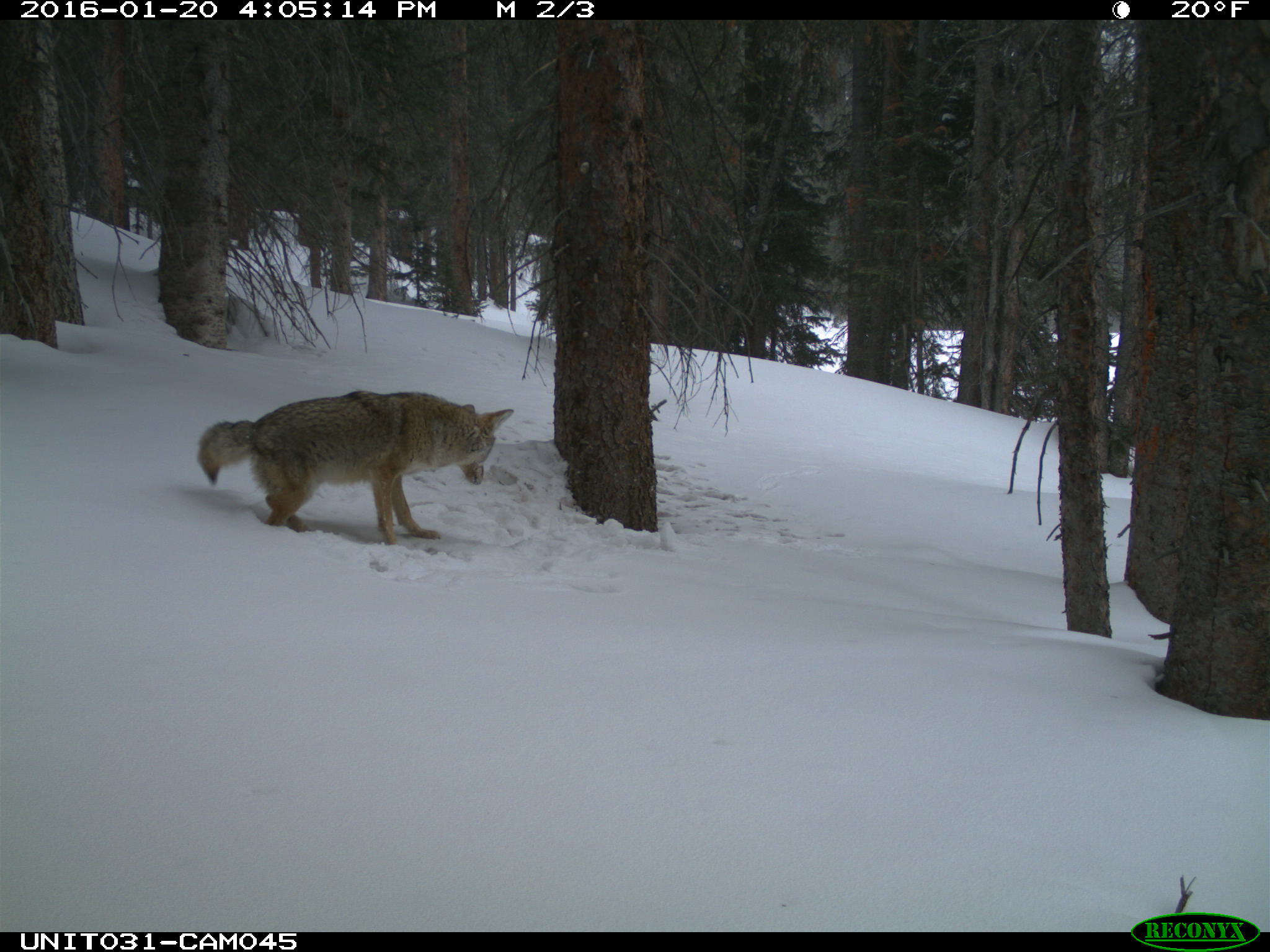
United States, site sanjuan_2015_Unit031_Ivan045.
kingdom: Animalia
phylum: Chordata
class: Mammalia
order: Carnivora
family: Canidae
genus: Canis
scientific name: Canis latrans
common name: coyote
Canis latrans (coyote).